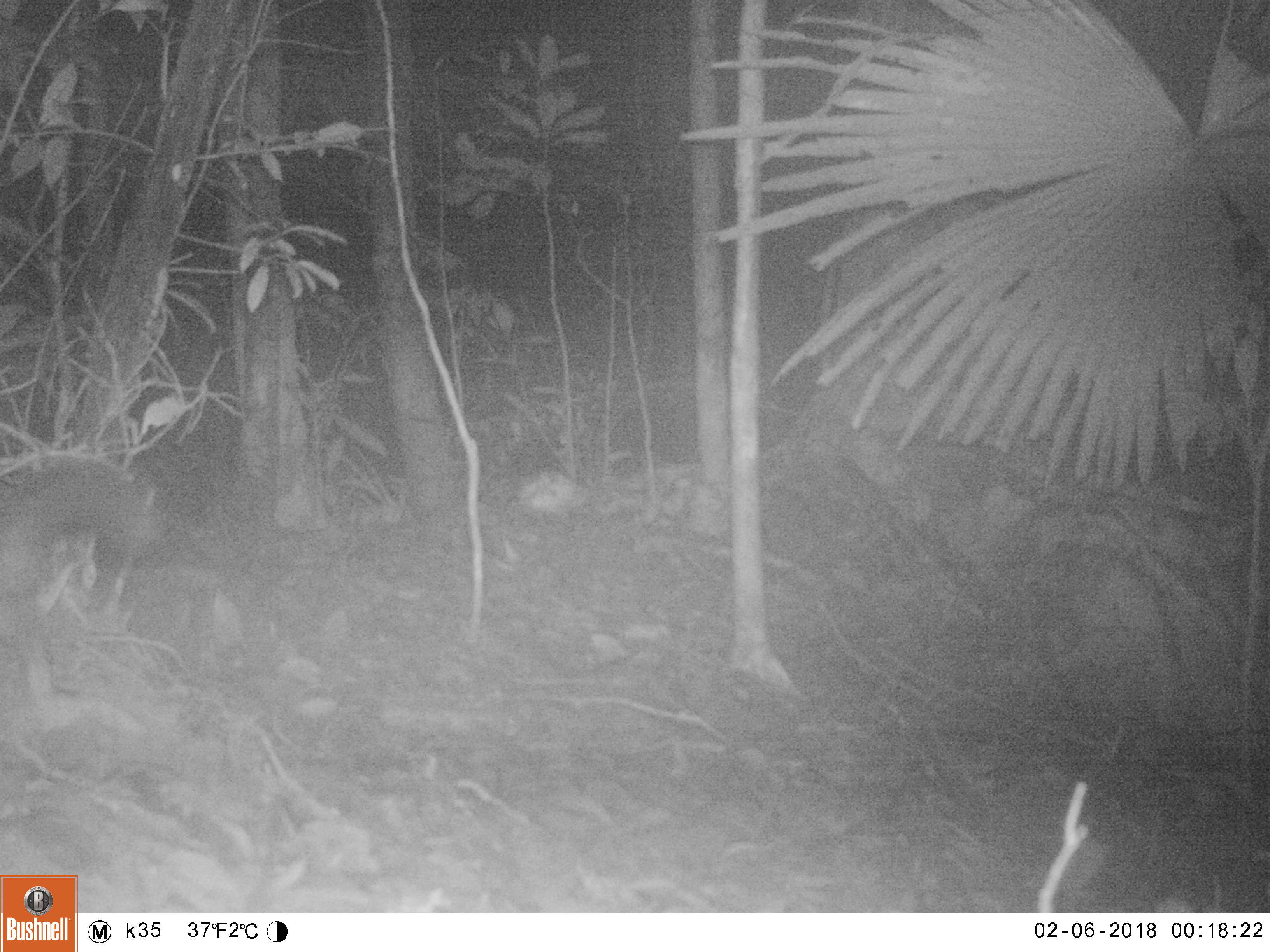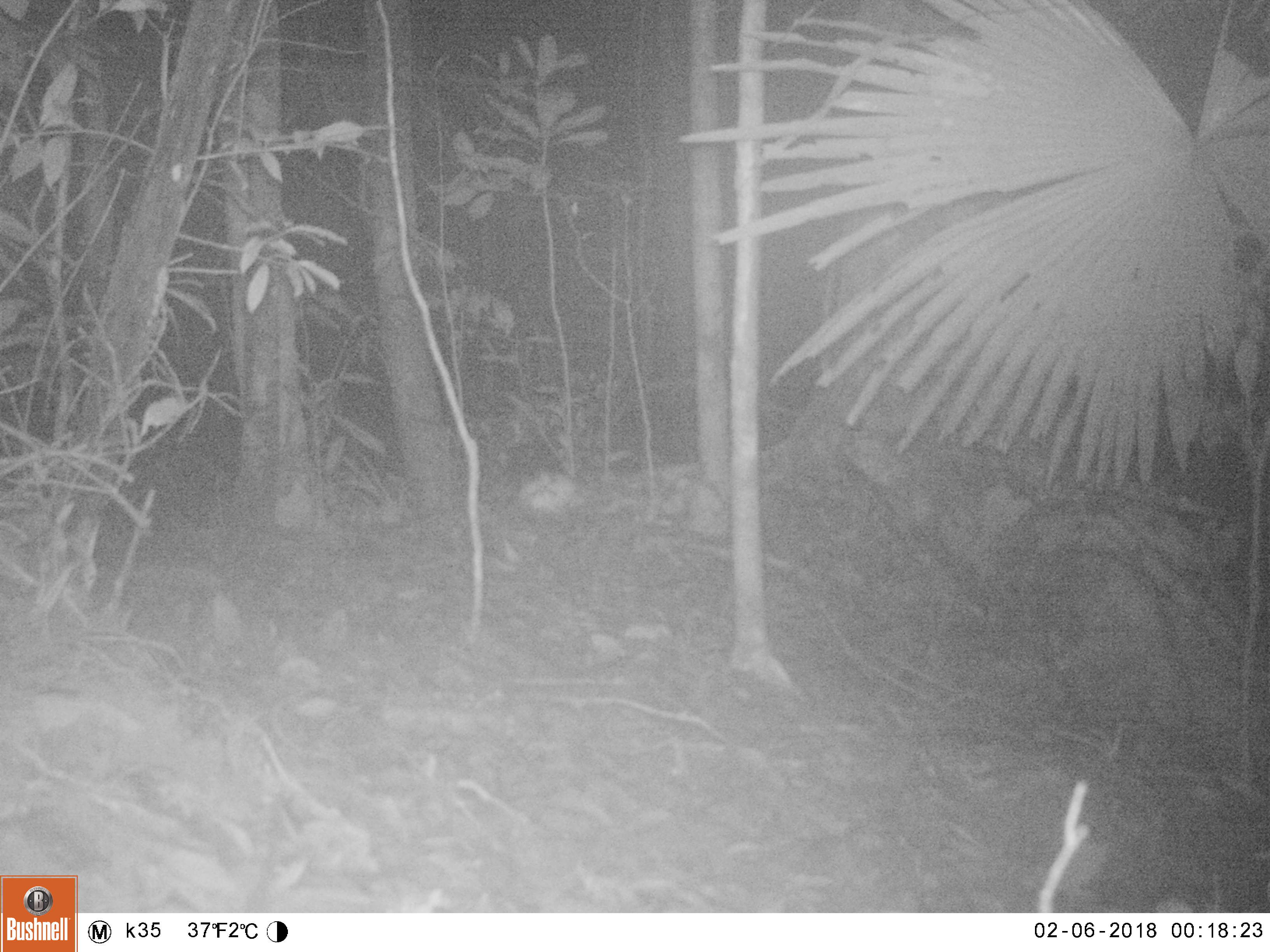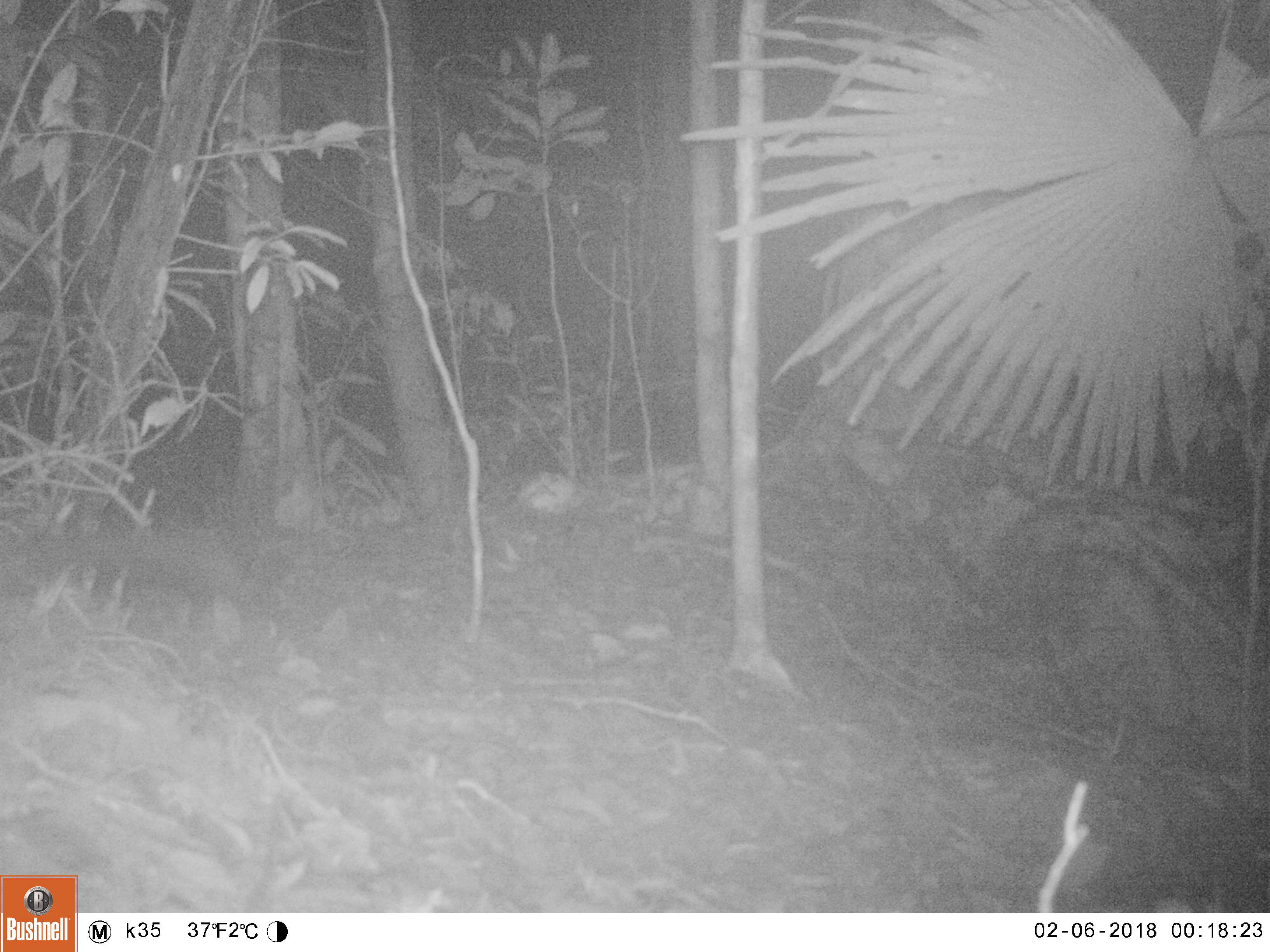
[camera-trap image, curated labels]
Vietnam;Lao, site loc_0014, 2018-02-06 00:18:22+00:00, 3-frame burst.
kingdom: Animalia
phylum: Chordata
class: Mammalia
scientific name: Mammalia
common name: mammal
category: unidentified small mammal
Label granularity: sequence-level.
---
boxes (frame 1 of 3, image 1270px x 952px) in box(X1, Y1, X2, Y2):
unidentified small mammal: box(0, 455, 166, 596)